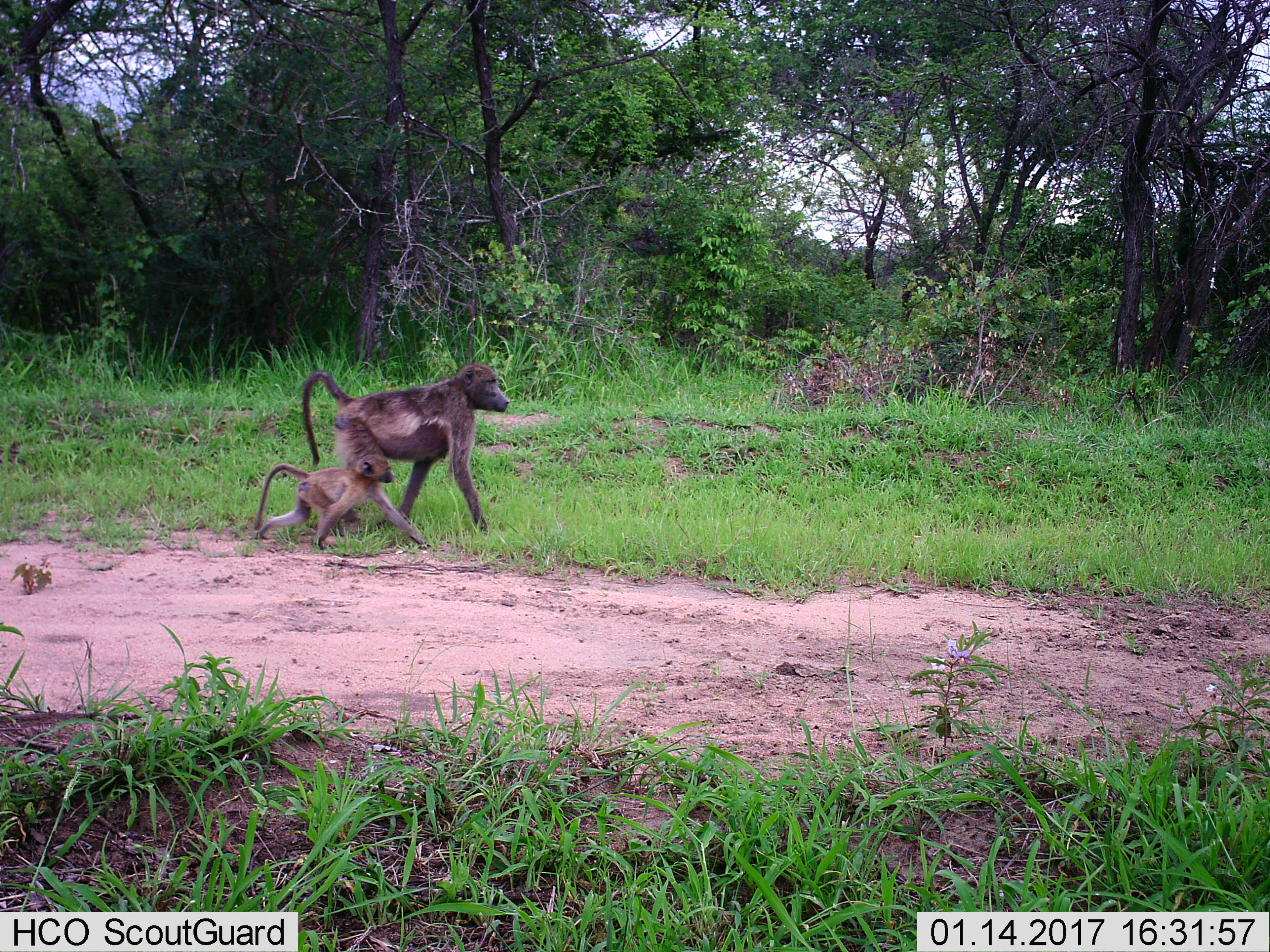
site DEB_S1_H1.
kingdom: Animalia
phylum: Chordata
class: Mammalia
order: Primates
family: Cercopithecidae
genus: Papio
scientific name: Papio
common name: baboon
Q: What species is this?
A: Baboon (Papio).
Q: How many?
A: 2.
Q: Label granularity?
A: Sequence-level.